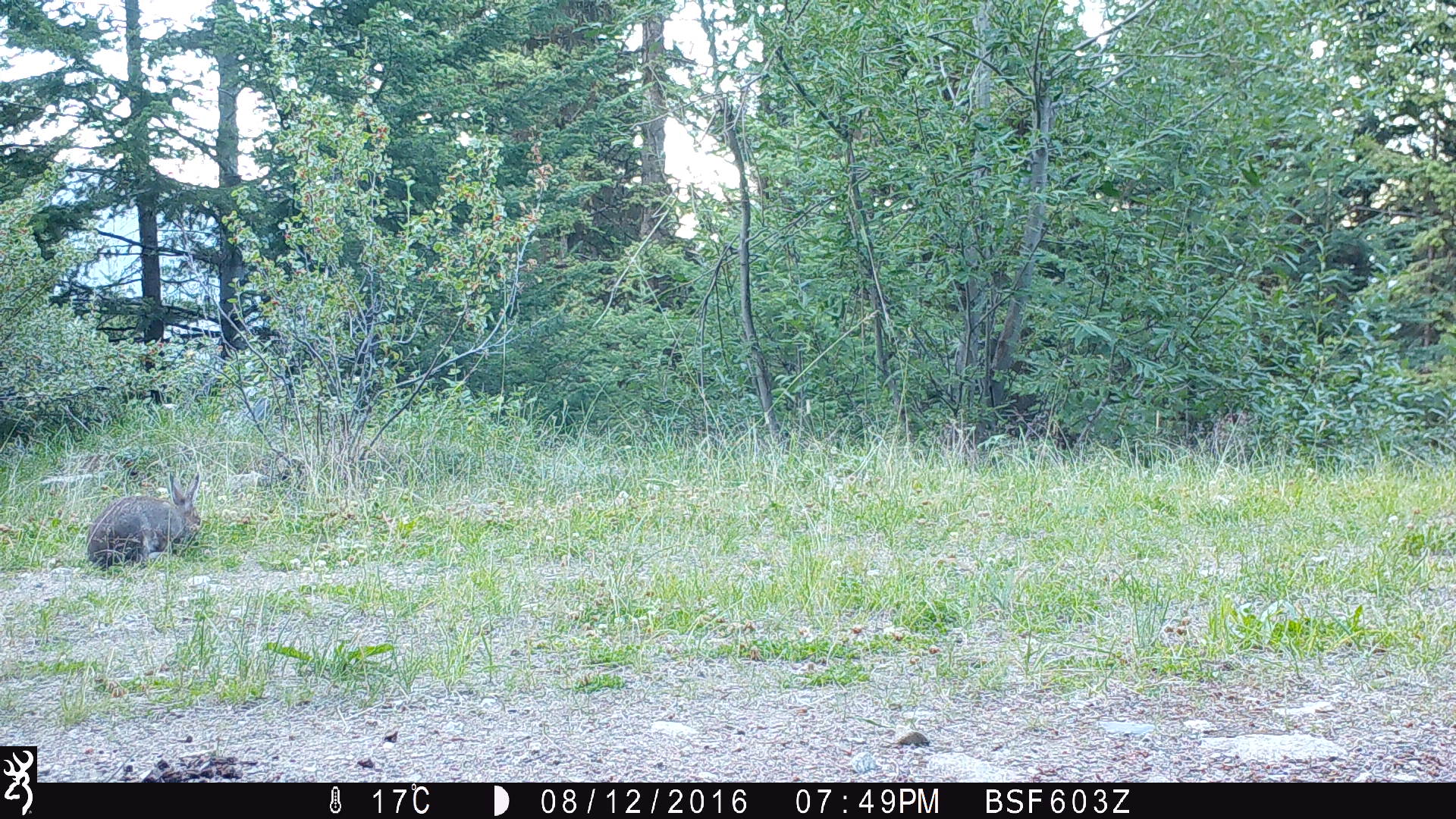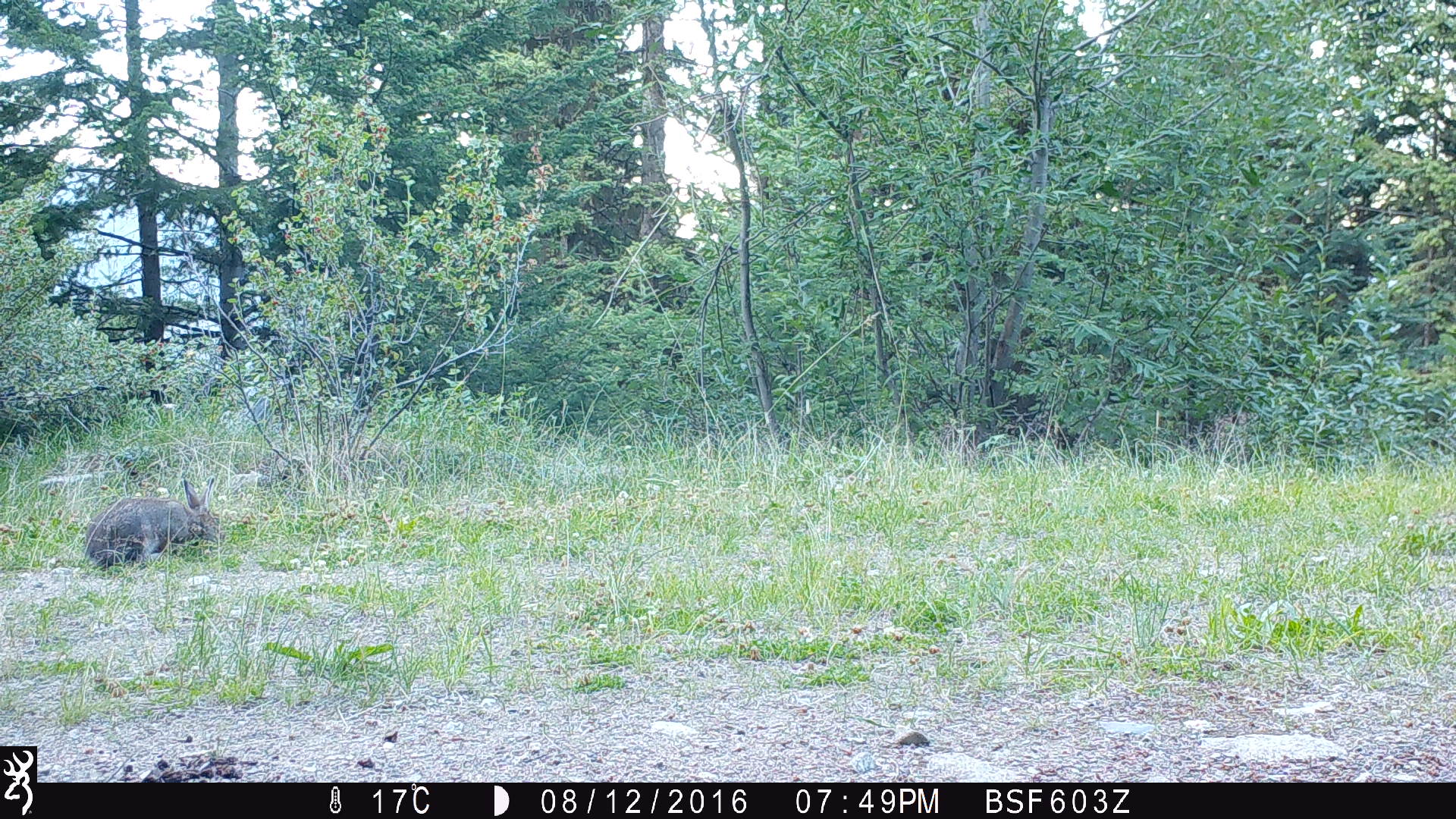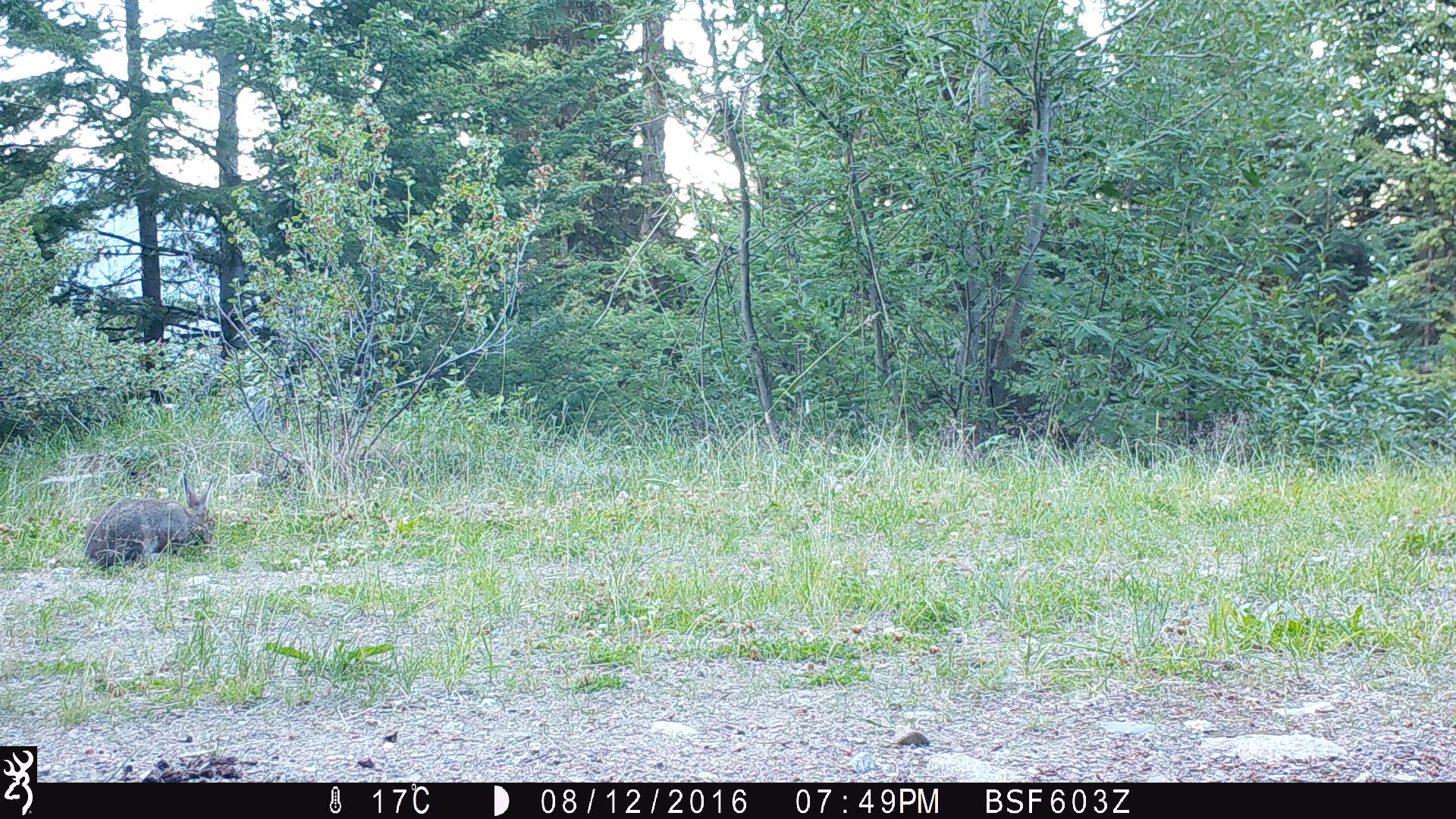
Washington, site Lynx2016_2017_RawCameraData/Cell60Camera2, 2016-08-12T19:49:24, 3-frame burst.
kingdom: Animalia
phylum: Chordata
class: Mammalia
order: Lagomorpha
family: Leporidae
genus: Lepus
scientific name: Lepus americanus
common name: snowshoe hare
Lepus americanus (snowshoe hare). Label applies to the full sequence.